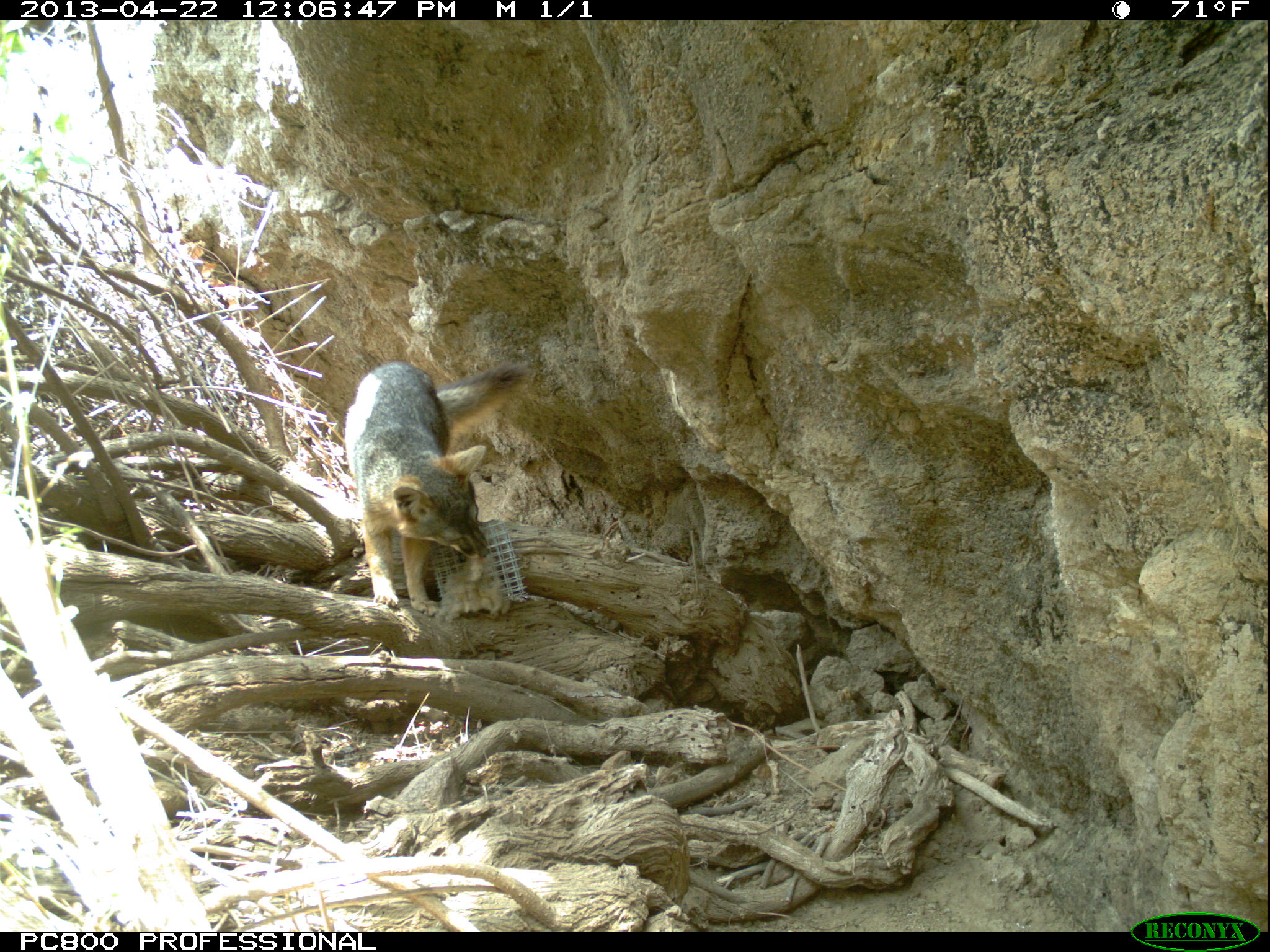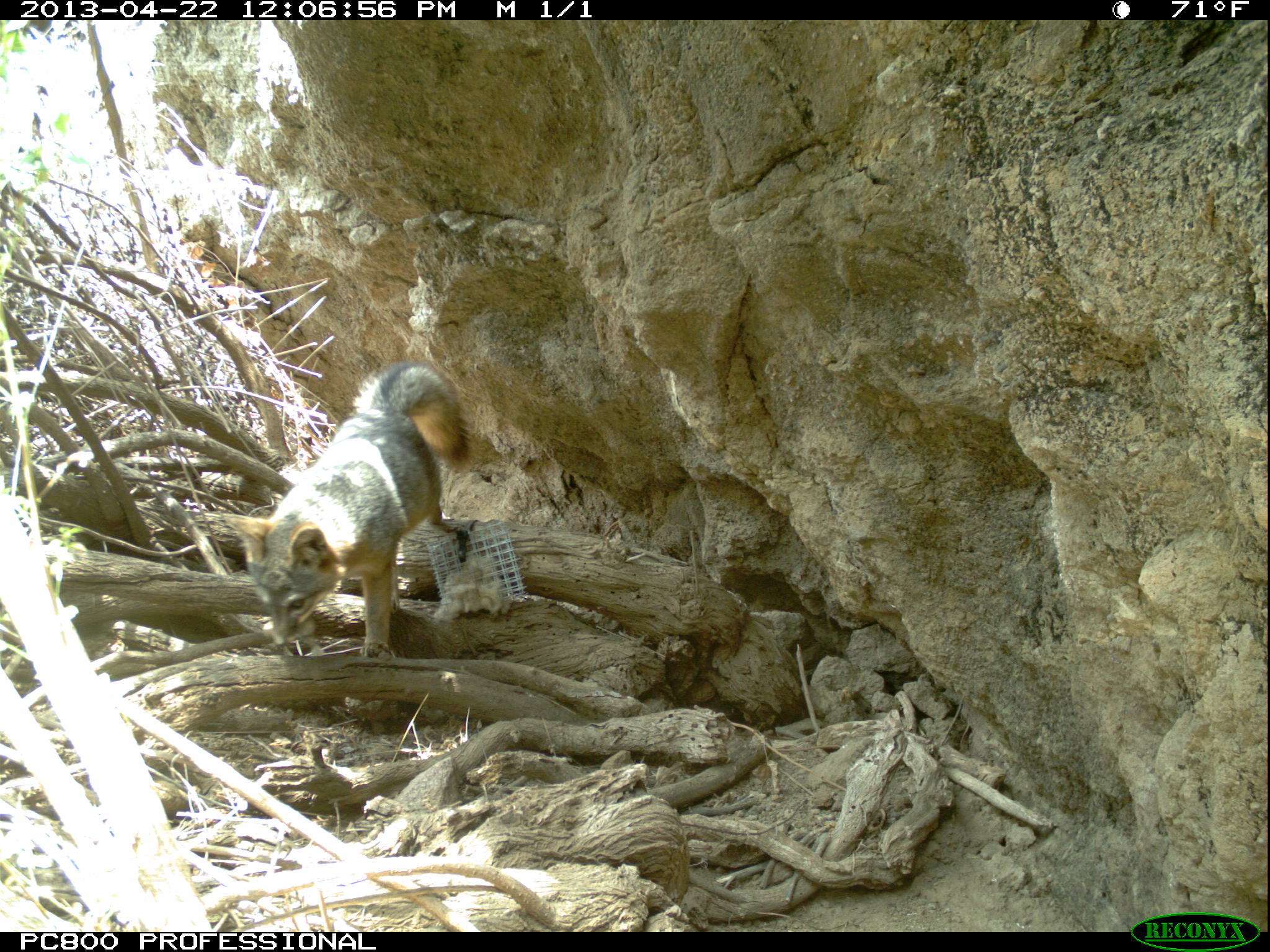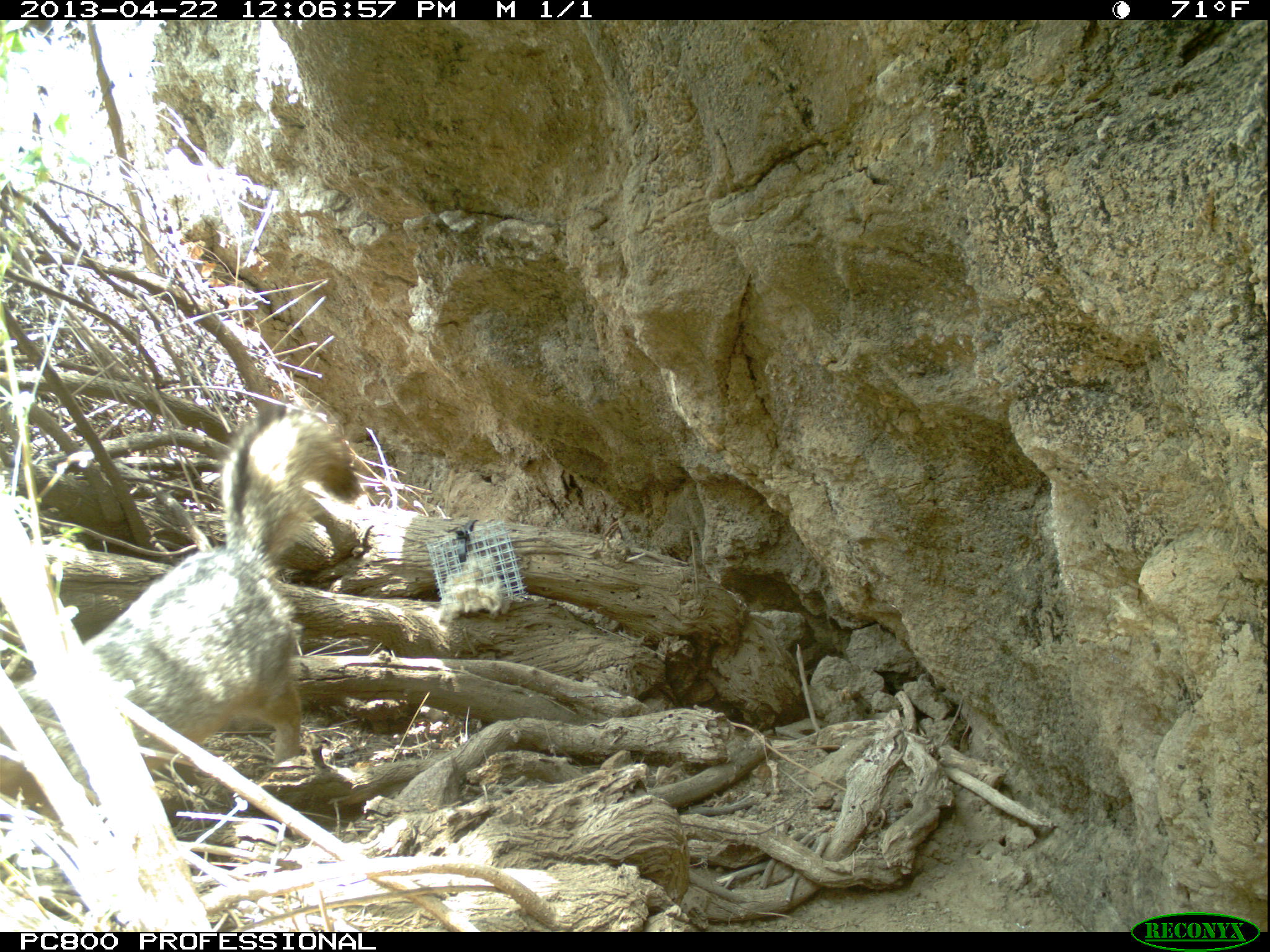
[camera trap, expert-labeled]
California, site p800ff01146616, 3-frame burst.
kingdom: Animalia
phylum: Chordata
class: Mammalia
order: Carnivora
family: Canidae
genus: Urocyon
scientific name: Urocyon littoralis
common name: island fox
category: fox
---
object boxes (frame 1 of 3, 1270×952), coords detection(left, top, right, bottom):
fox: detection(342, 358, 535, 617)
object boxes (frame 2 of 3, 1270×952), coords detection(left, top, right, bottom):
fox: detection(227, 358, 484, 663)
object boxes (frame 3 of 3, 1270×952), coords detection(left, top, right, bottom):
fox: detection(0, 403, 360, 826)